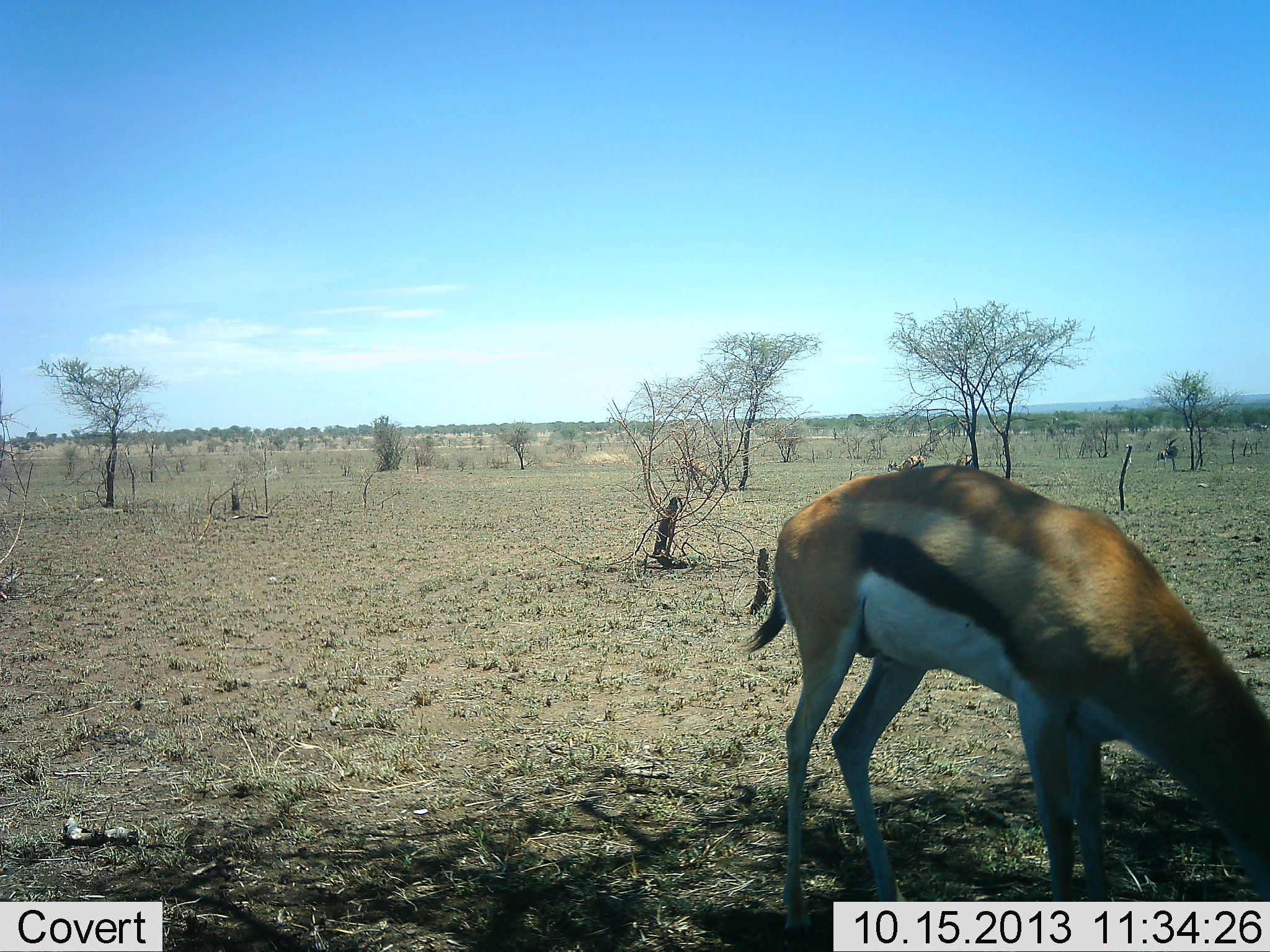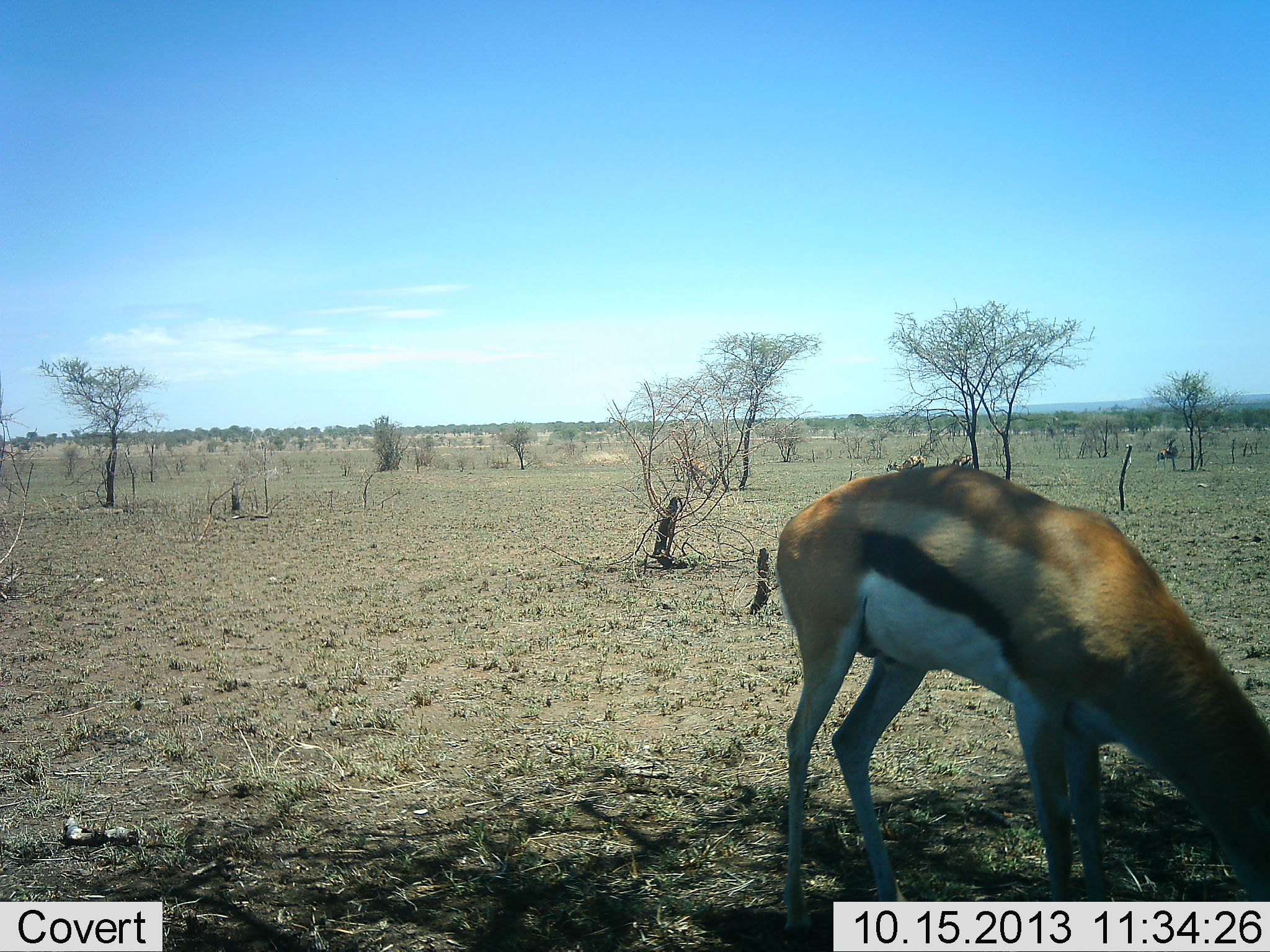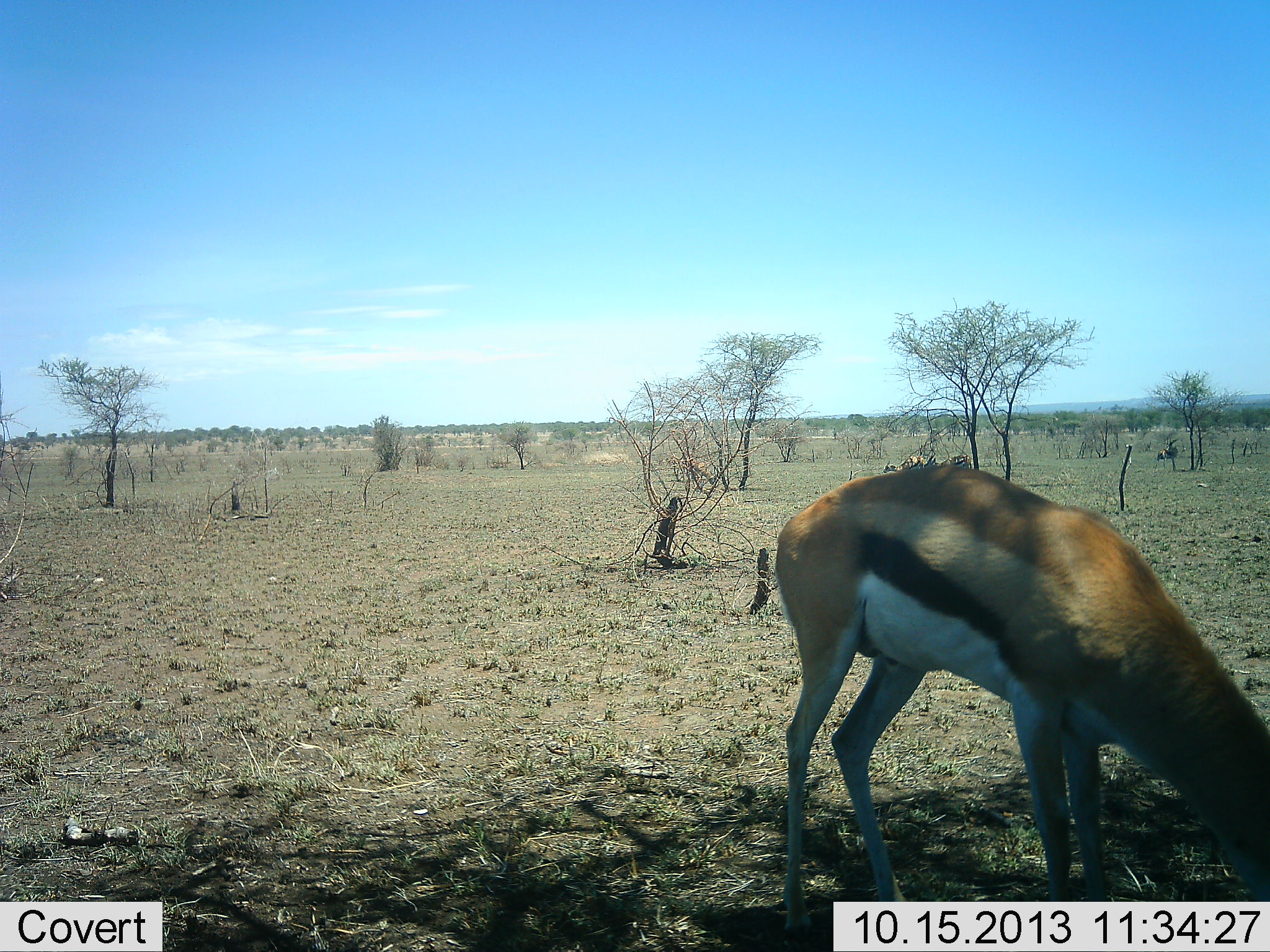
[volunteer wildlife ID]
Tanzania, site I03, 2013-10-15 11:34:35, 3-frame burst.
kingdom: Animalia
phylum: Chordata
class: Mammalia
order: Artiodactyla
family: Bovidae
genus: Eudorcas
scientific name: Eudorcas thomsonii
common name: thomson's gazelle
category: gazellethomsons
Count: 1.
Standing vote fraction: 29%.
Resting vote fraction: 0%.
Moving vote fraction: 0%.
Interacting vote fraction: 0%.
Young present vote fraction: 0%.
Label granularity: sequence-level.